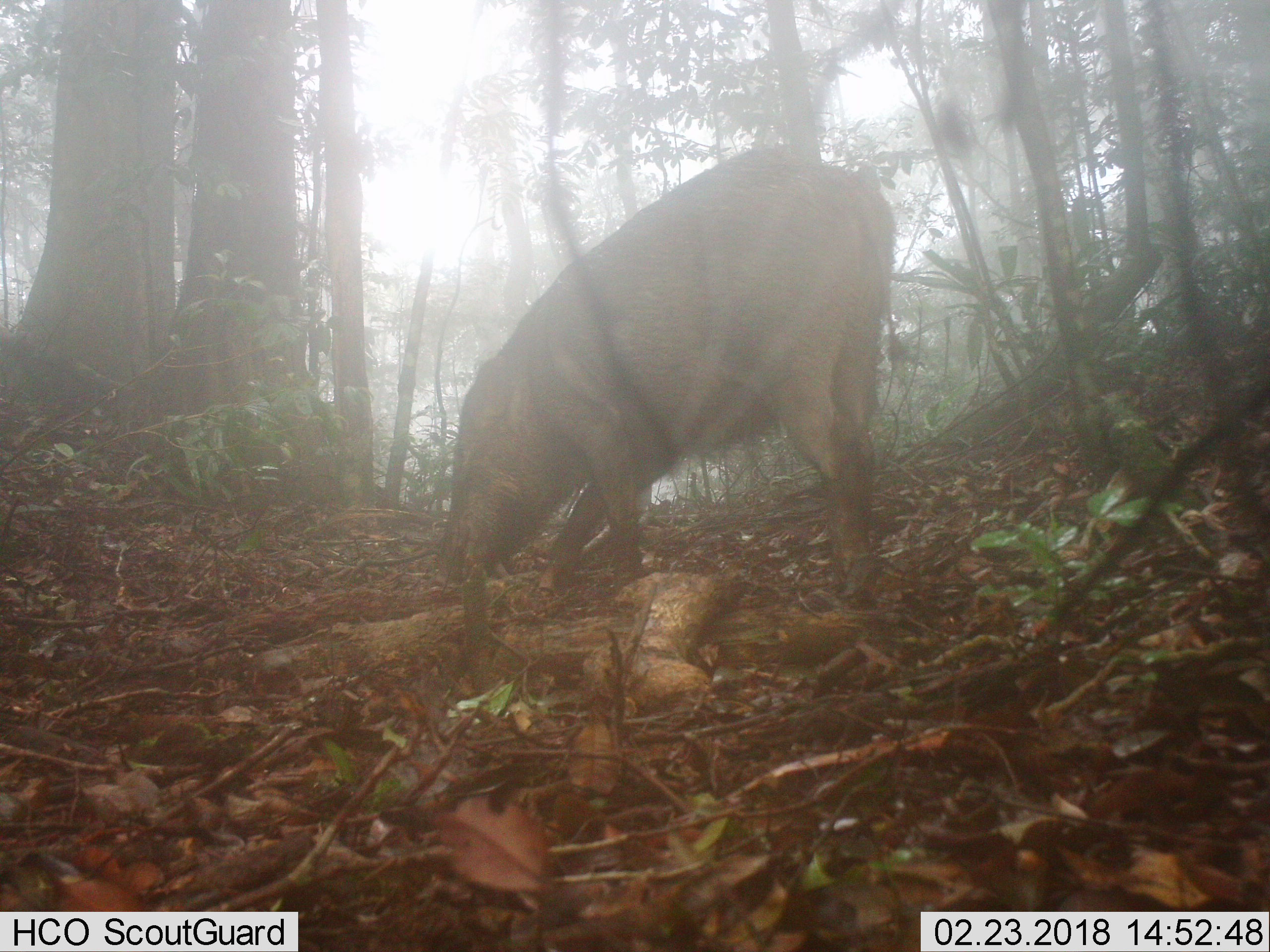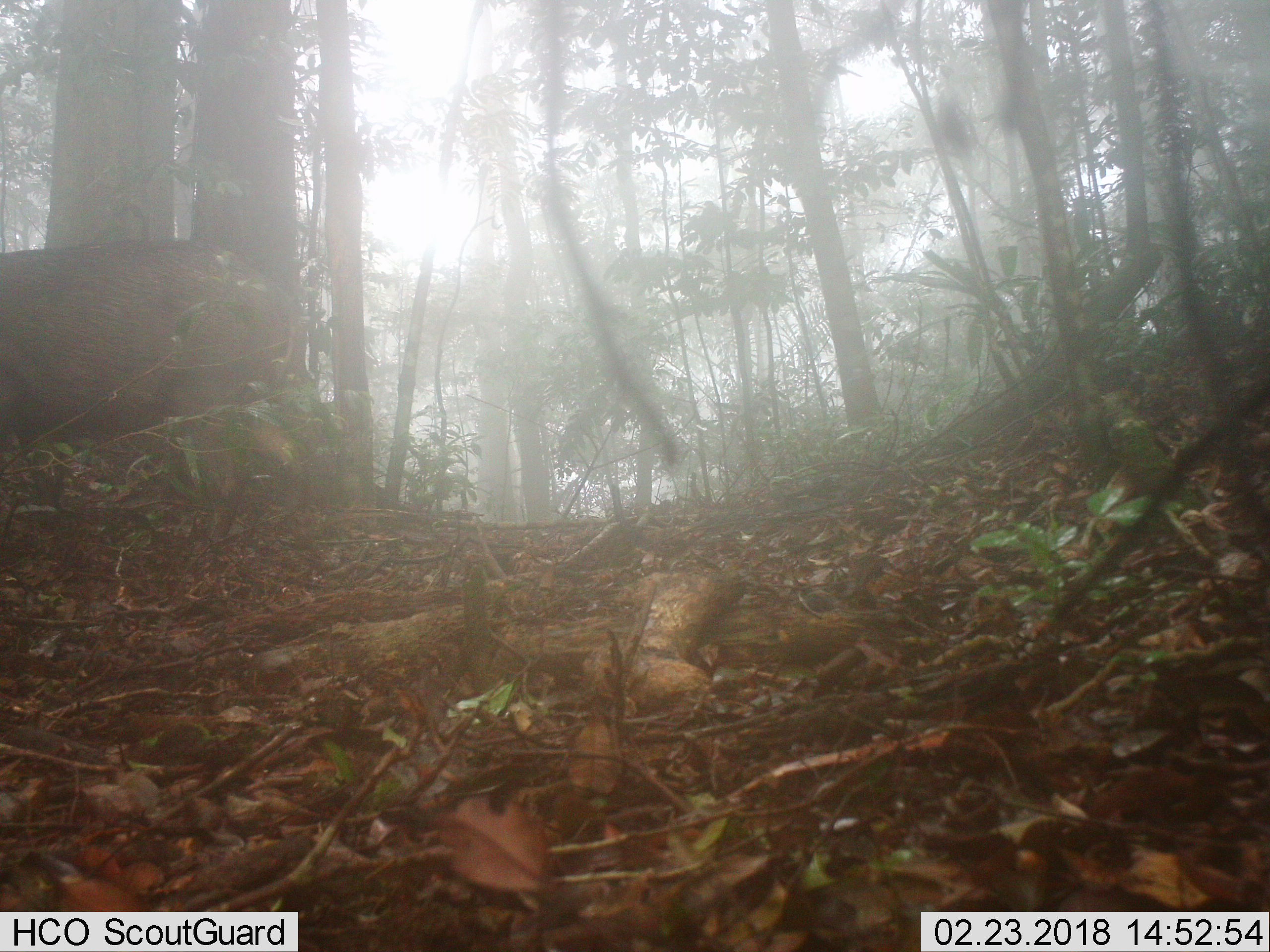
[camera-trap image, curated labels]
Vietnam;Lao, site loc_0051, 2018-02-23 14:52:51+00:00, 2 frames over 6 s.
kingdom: Animalia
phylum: Chordata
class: Mammalia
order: Artiodactyla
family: Suidae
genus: Sus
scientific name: Sus scrofa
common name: eurasian wild pig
Eurasian wild pig (Sus scrofa). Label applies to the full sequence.